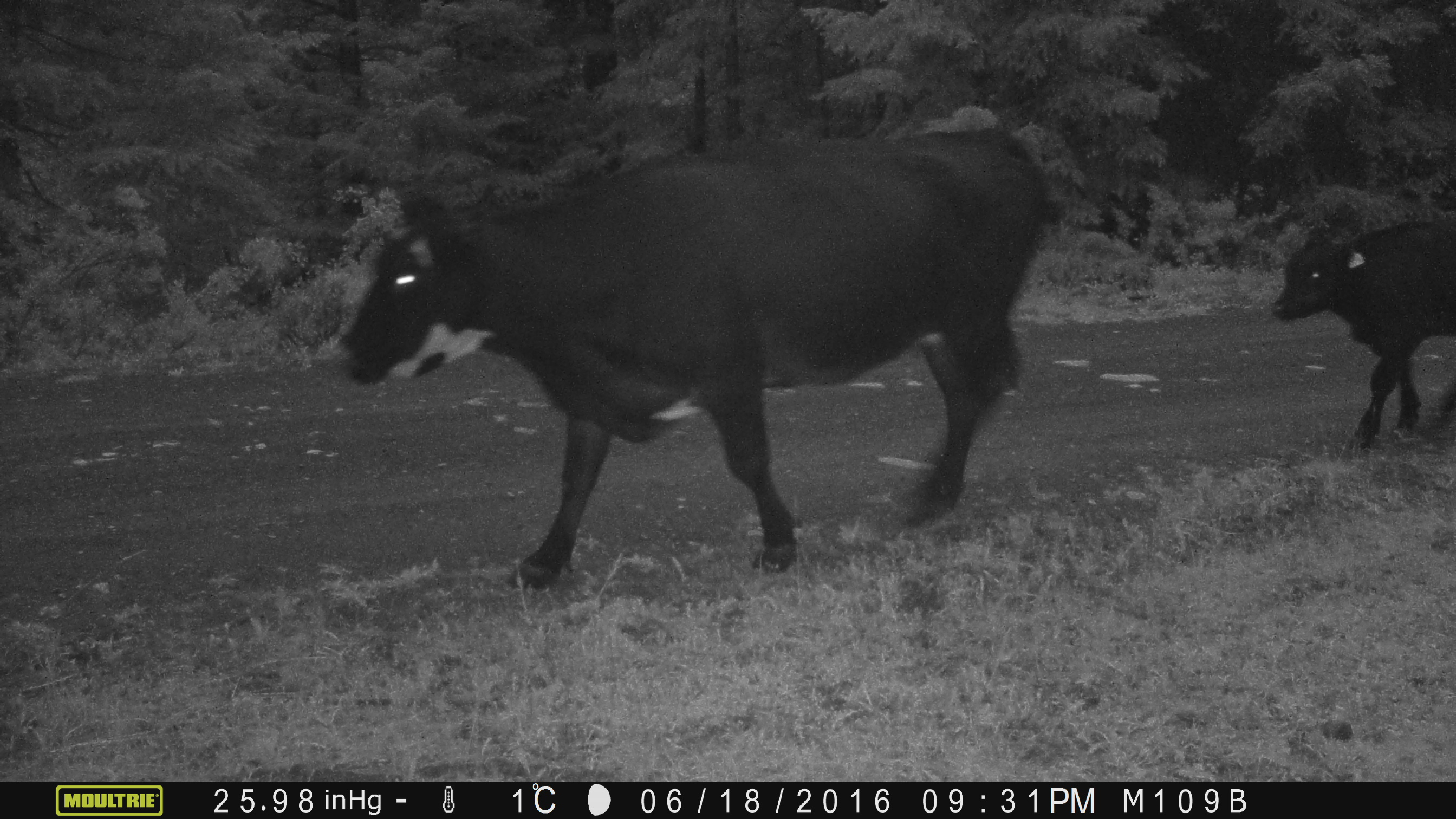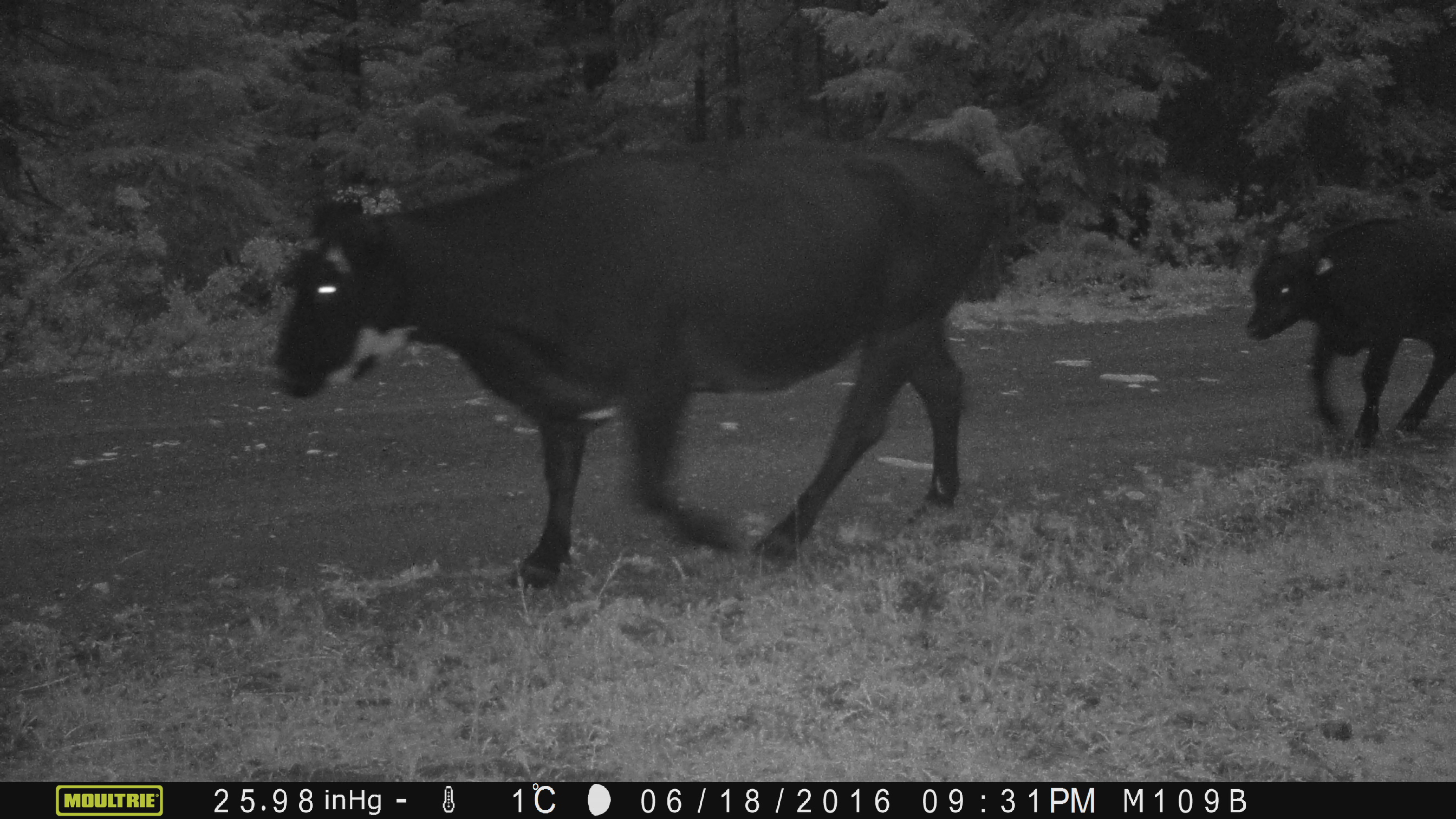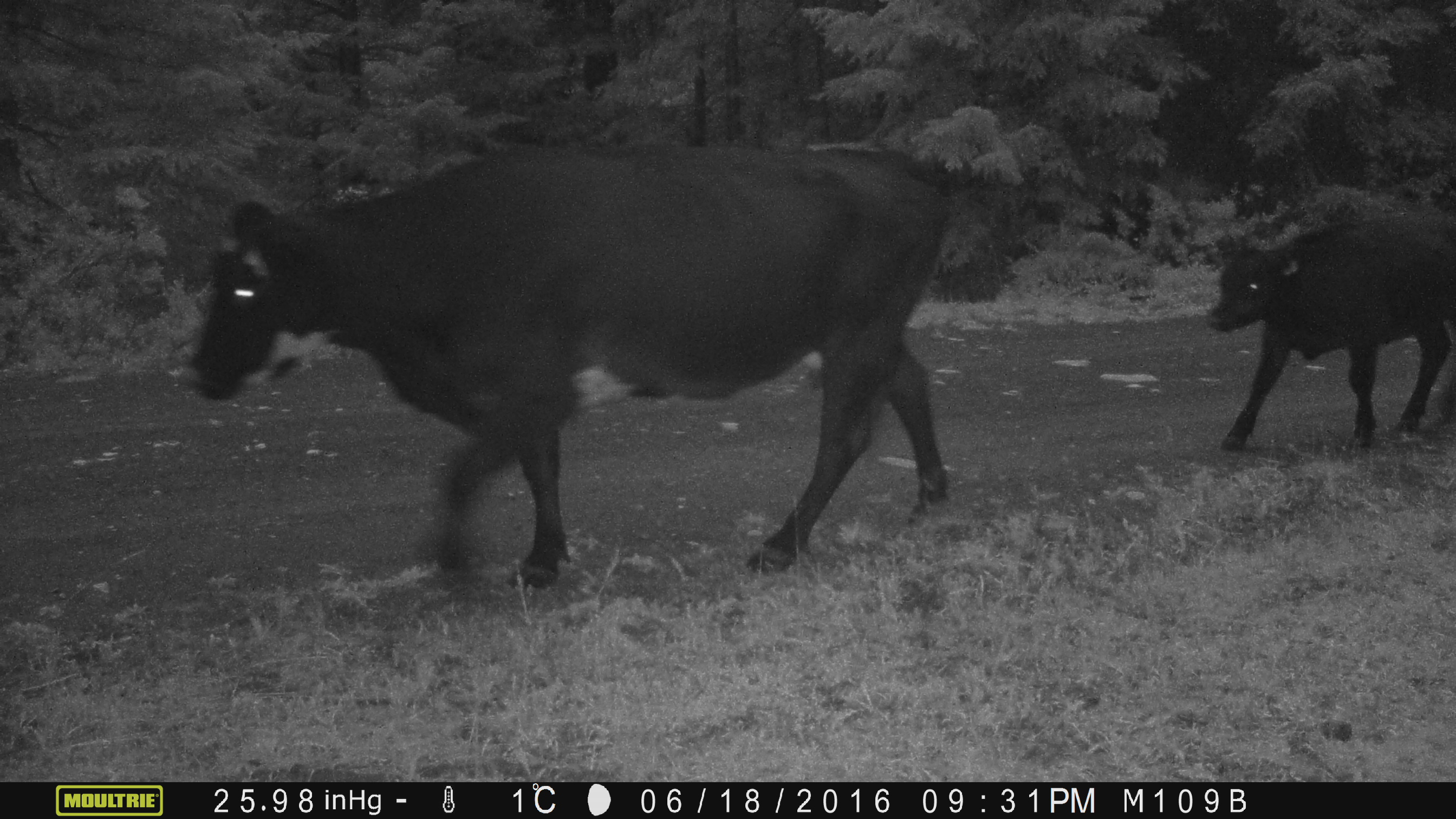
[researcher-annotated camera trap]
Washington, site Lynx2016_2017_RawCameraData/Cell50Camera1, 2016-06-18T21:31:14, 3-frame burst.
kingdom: Animalia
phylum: Chordata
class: Mammalia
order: Artiodactyla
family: Bovidae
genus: Bos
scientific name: Bos taurus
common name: domestic cattle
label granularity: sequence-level